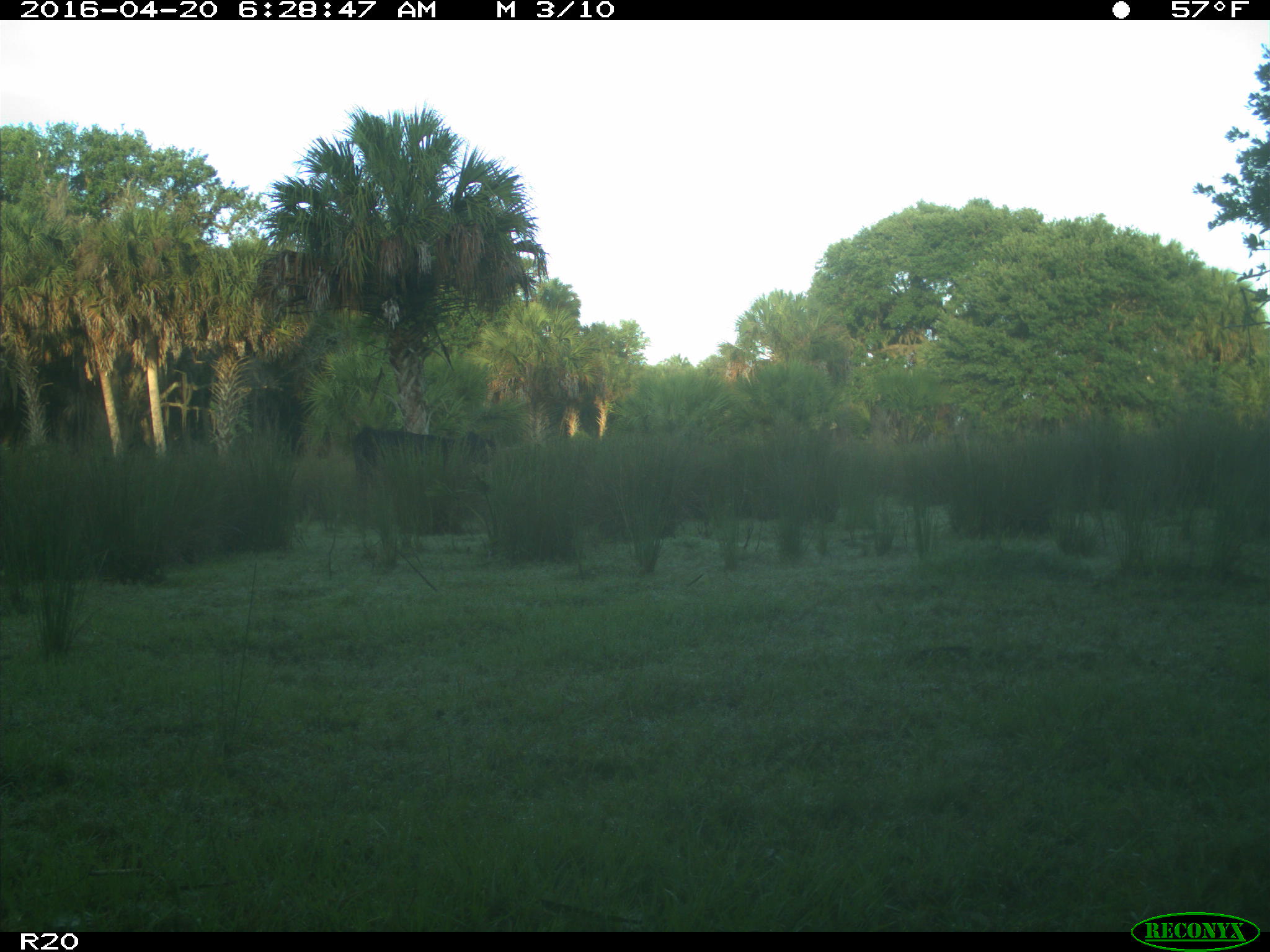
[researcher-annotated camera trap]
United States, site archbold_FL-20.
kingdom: Animalia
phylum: Chordata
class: Mammalia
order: Artiodactyla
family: Bovidae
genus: Bos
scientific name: Bos taurus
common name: domestic cow